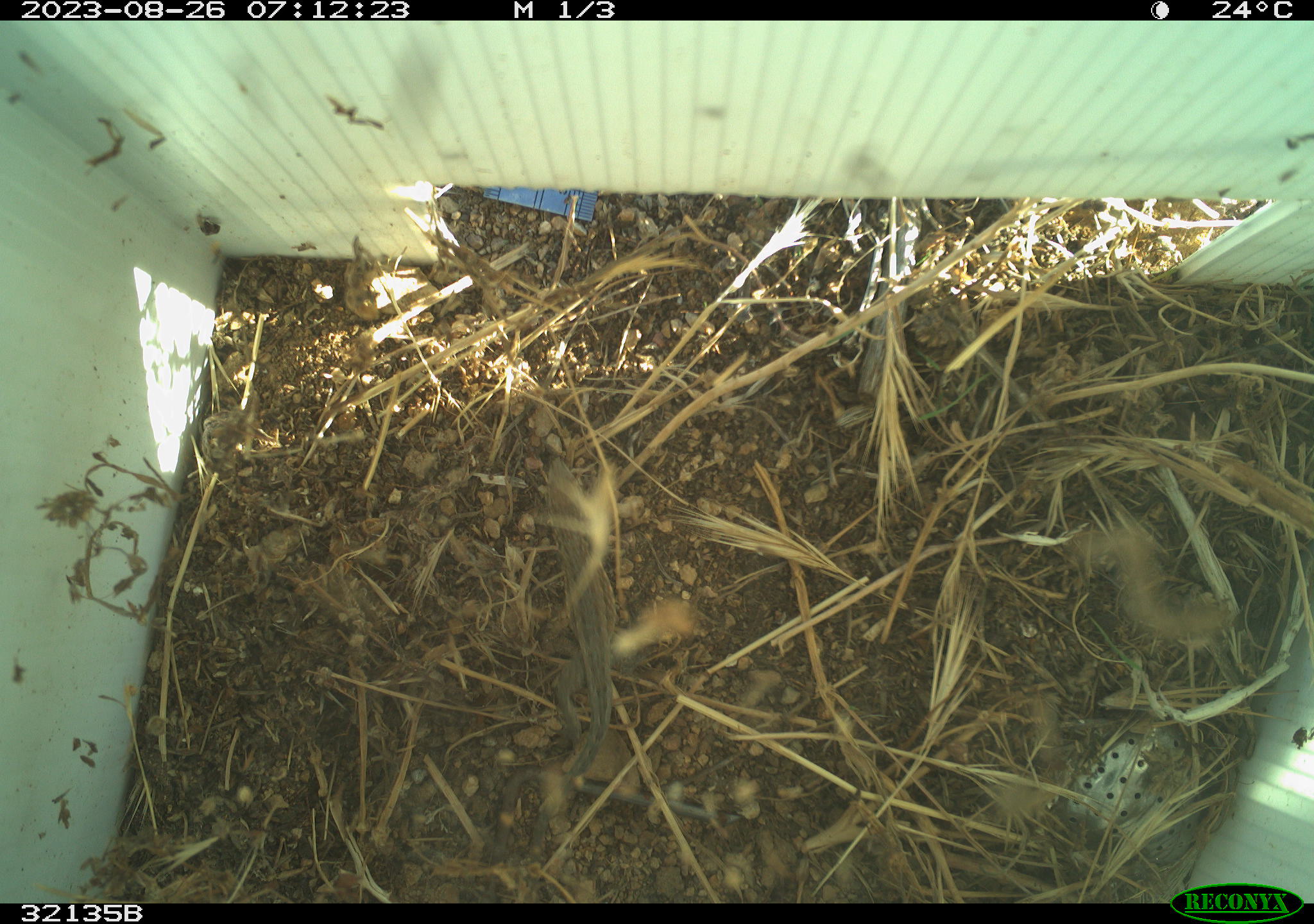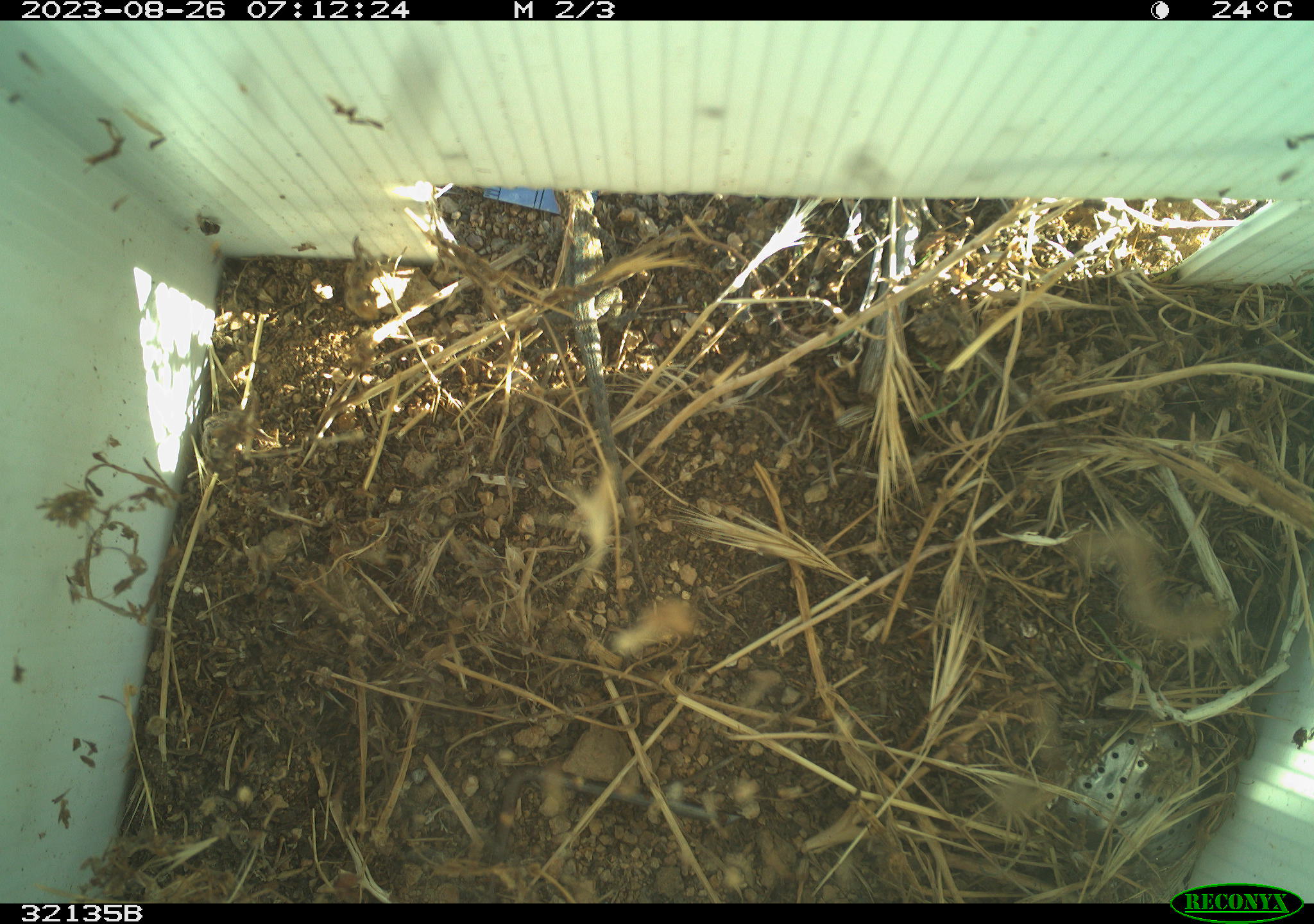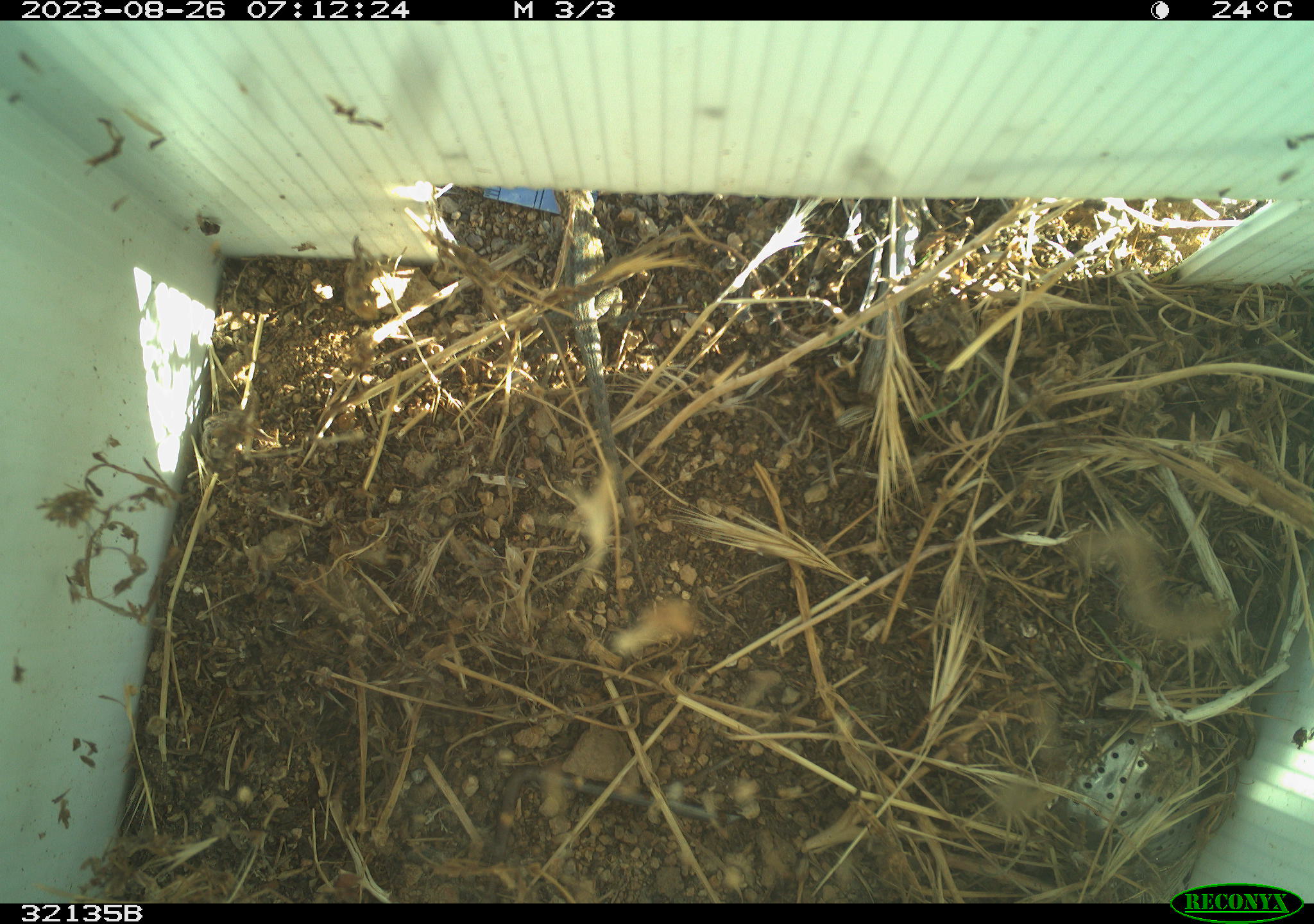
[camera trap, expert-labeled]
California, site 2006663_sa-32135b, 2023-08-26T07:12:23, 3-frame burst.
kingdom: Animalia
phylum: Chordata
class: Reptilia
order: Squamata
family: Phrynosomatidae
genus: Uta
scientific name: Uta stansburiana elegans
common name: western side-blotched lizard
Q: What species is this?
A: Western side-blotched lizard (Uta stansburiana elegans).